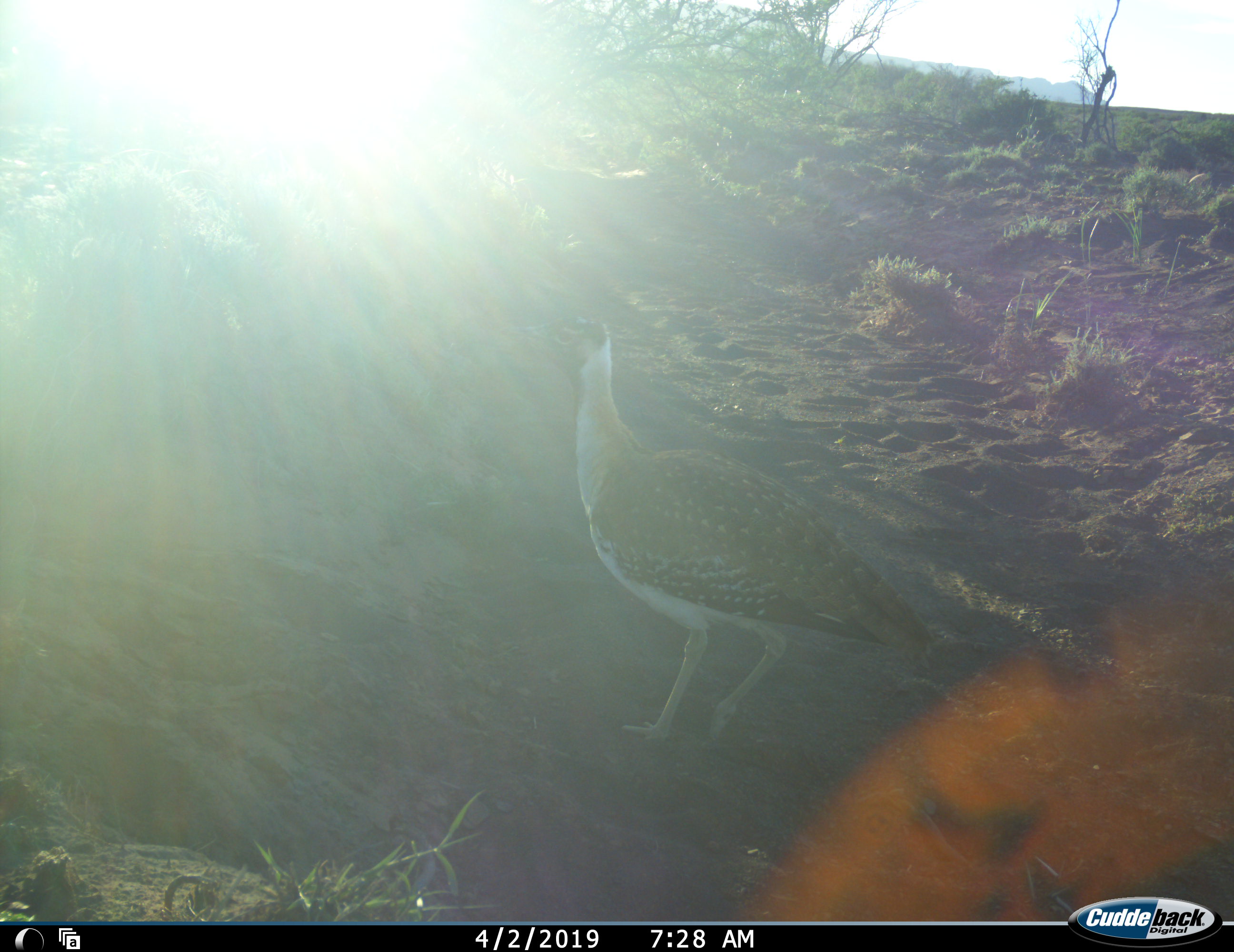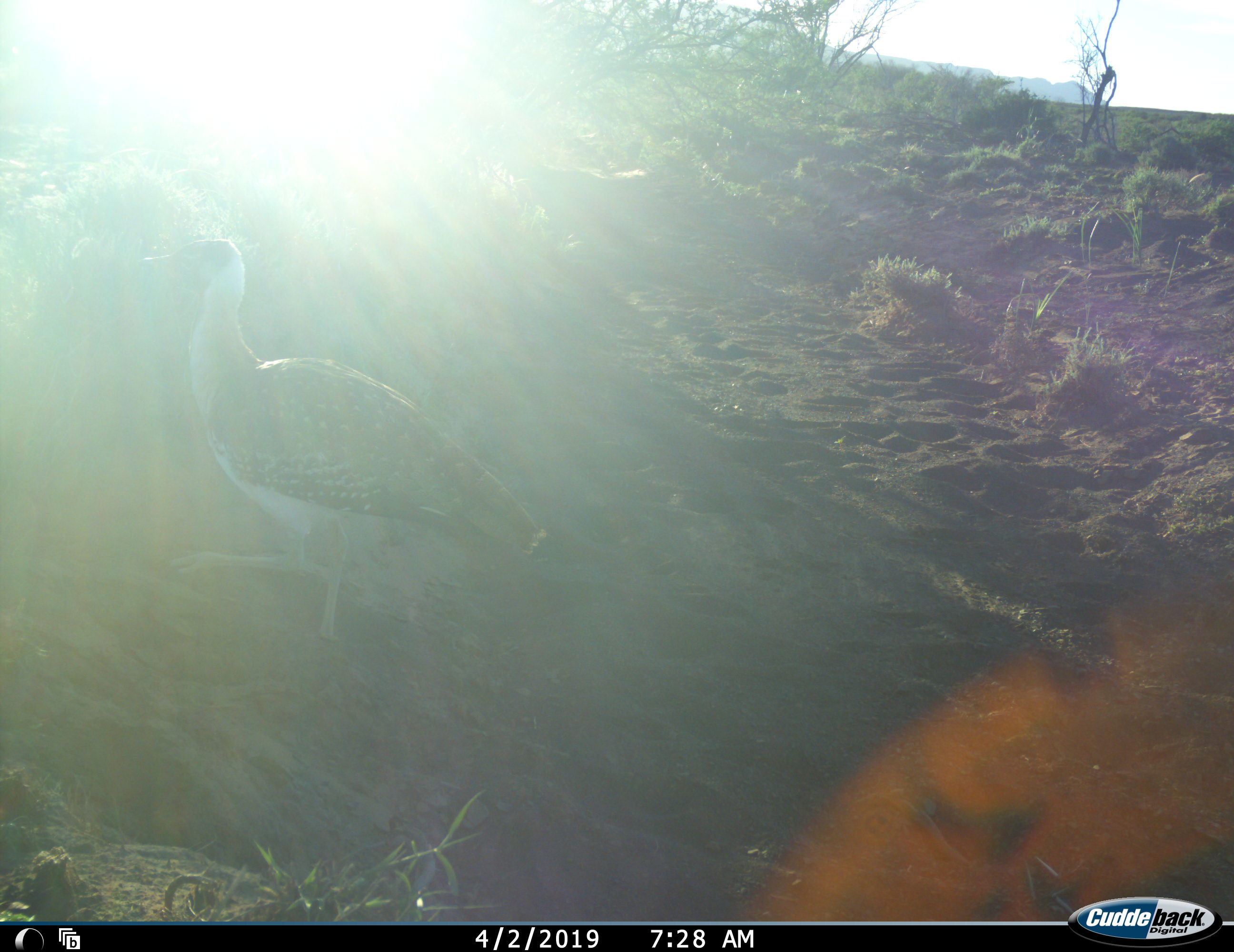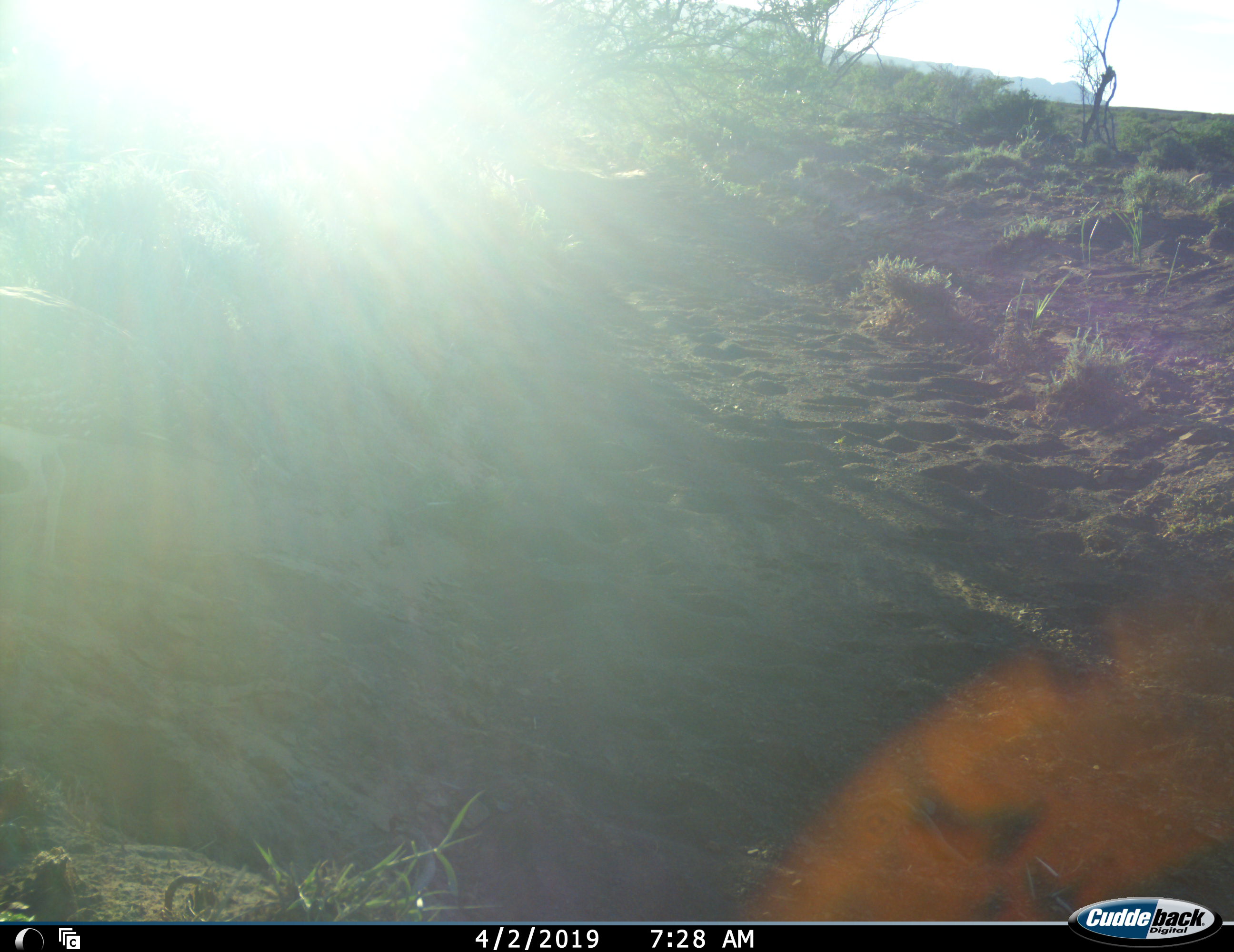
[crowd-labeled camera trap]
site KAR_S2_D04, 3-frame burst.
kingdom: Animalia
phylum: Chordata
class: Aves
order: Otidiformes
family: Otididae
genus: Neotis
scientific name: Neotis ludwigii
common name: ludwig's bustard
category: bustardludwigs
Bustardludwigs (ludwig's bustard) (Neotis ludwigii), count 1. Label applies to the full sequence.